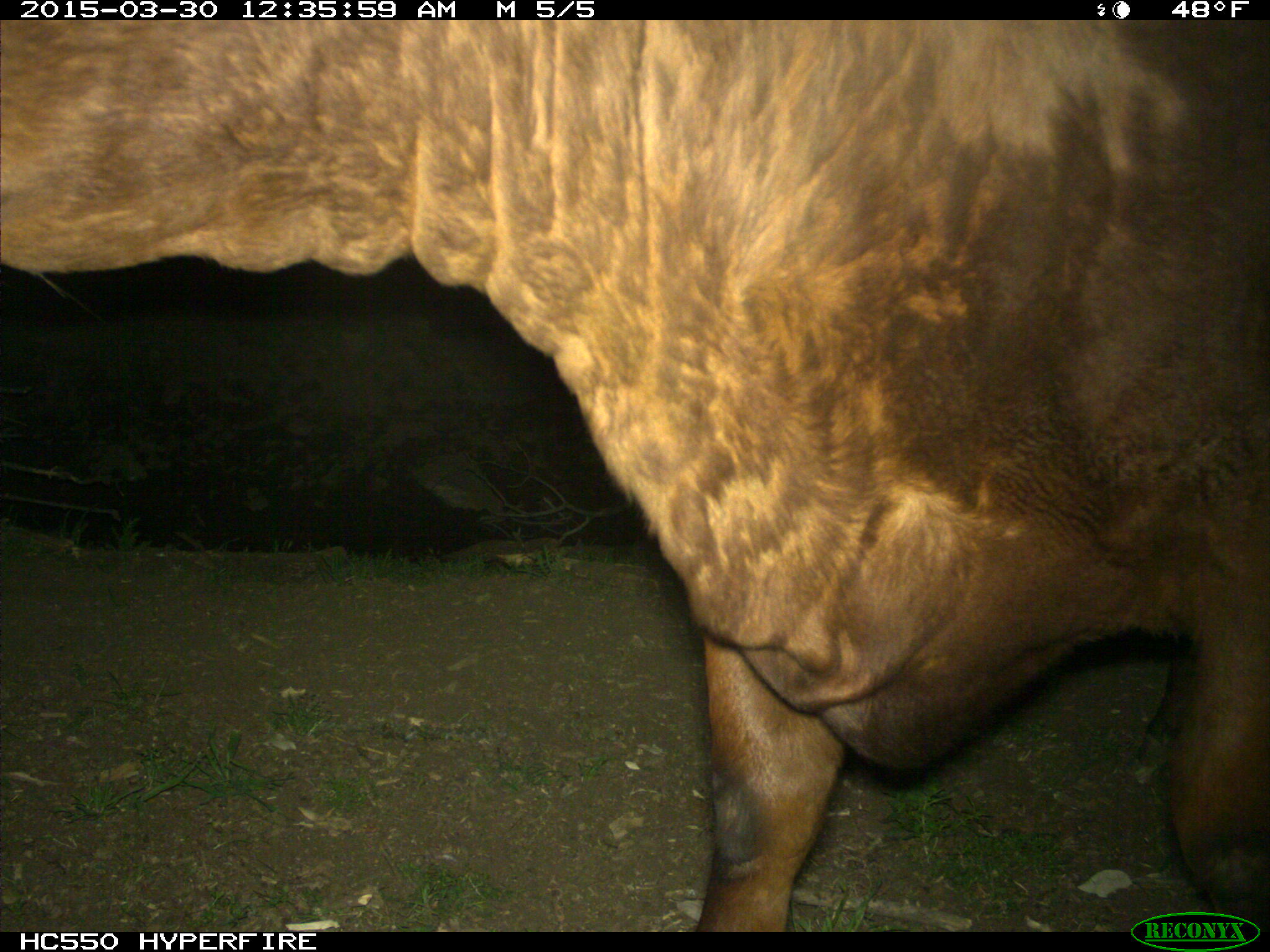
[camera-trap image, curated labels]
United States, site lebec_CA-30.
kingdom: Animalia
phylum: Chordata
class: Mammalia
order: Artiodactyla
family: Bovidae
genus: Bos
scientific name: Bos taurus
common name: domestic cow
Bos taurus (domestic cow).